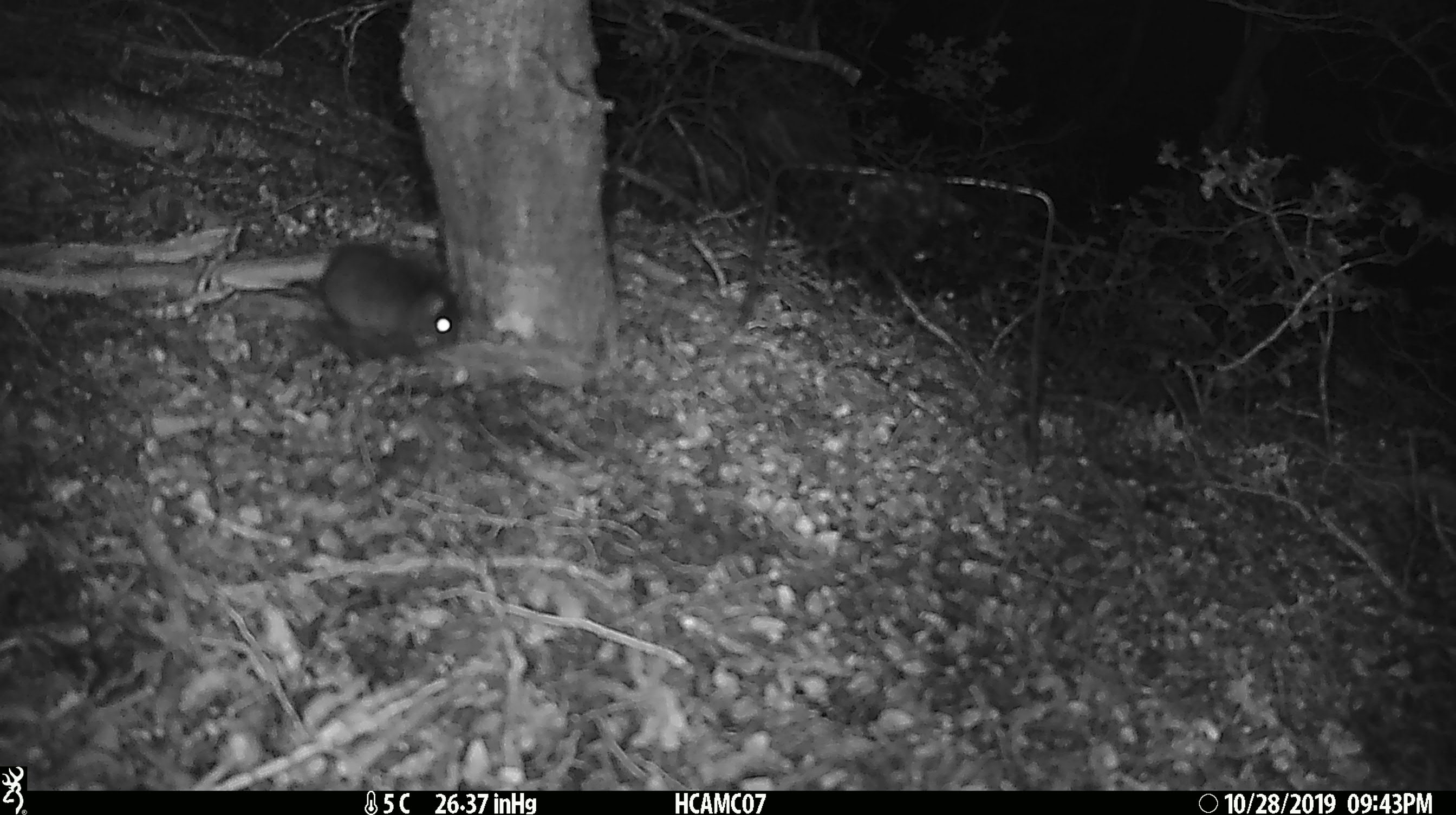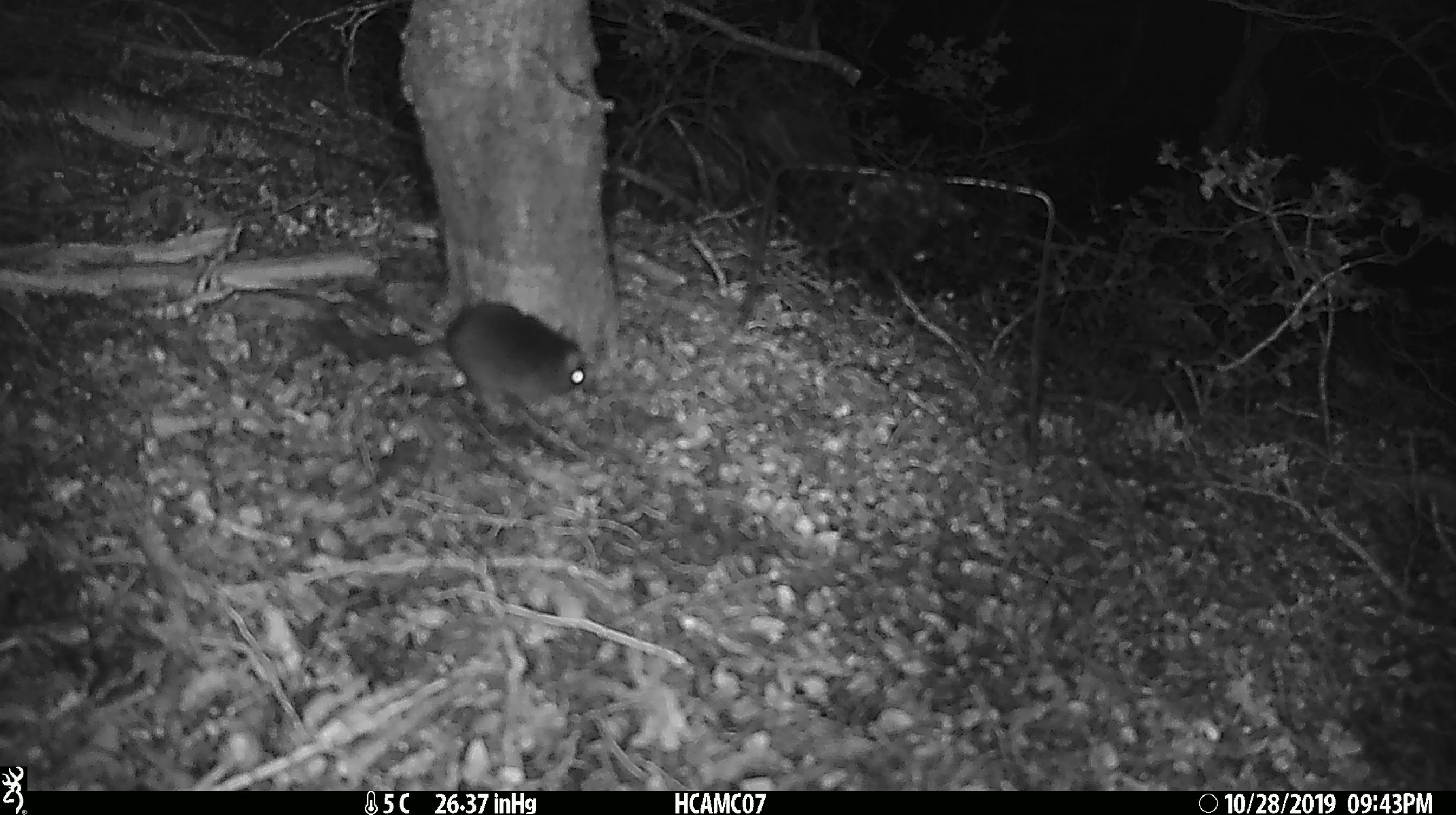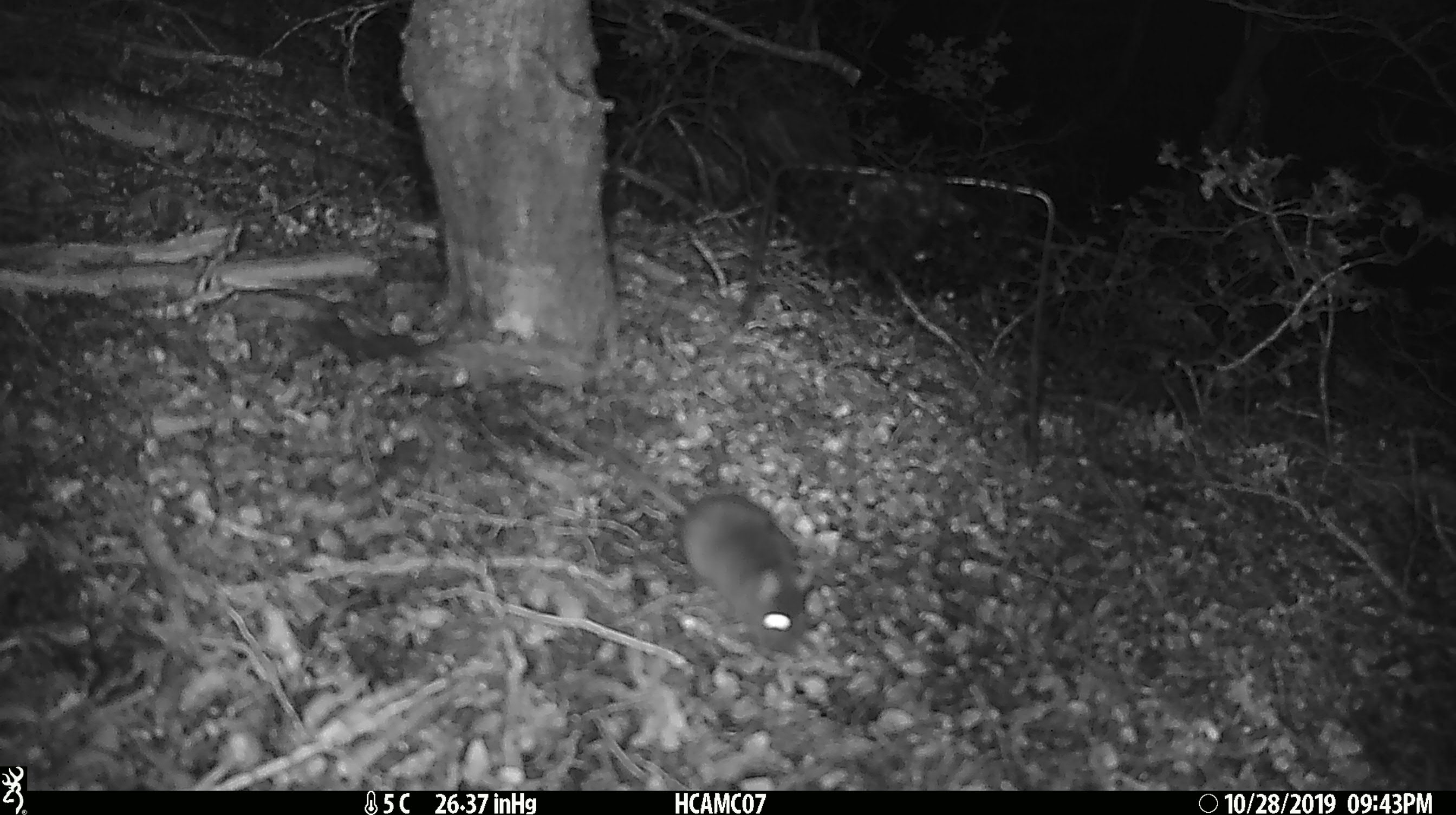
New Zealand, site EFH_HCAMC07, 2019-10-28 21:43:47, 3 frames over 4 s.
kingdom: Animalia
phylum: Chordata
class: Mammalia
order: Rodentia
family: Muridae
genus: Mus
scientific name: Mus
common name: mouse